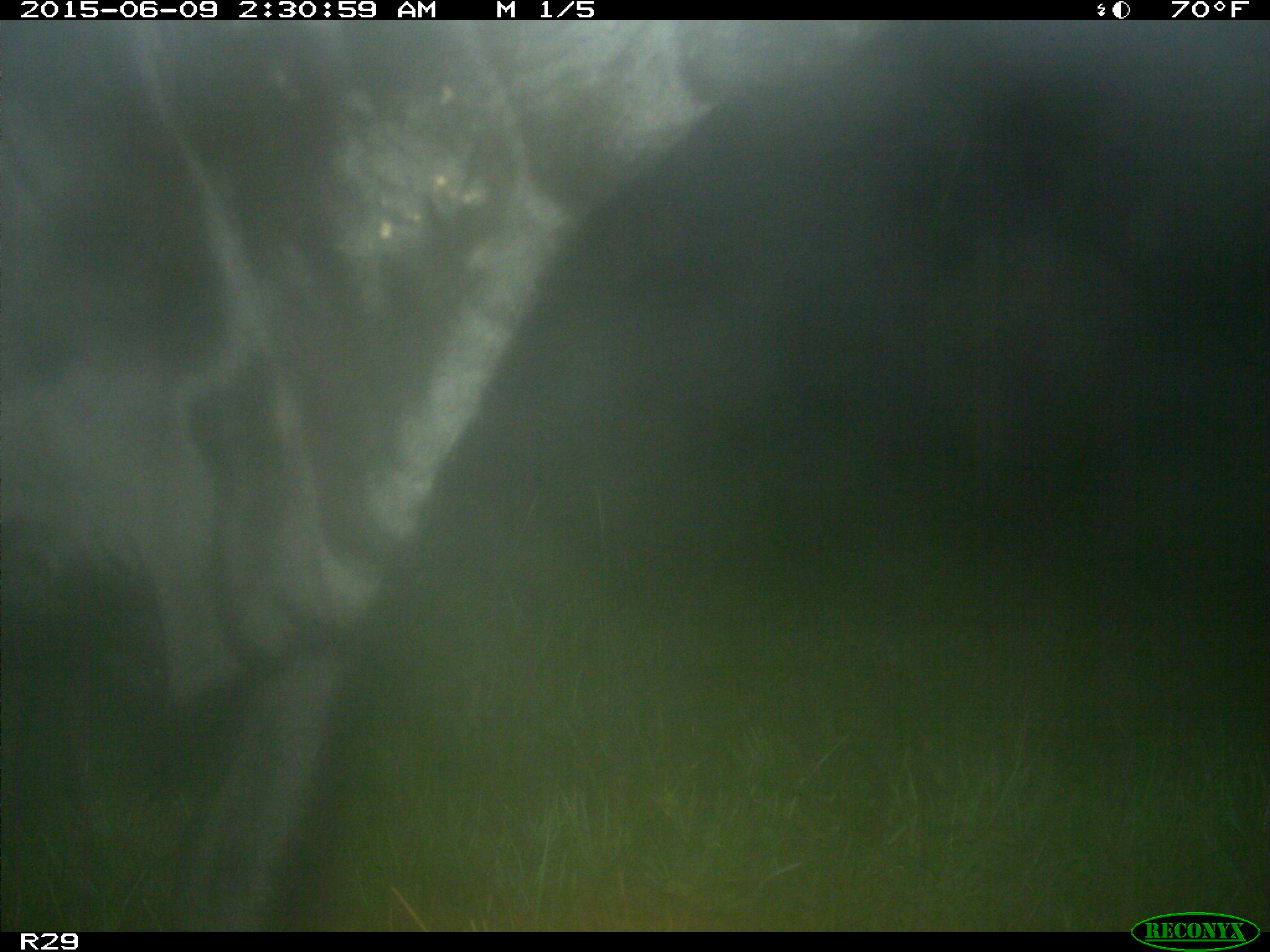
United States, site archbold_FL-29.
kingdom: Animalia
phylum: Chordata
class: Mammalia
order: Artiodactyla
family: Bovidae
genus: Bos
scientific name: Bos taurus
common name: domestic cow